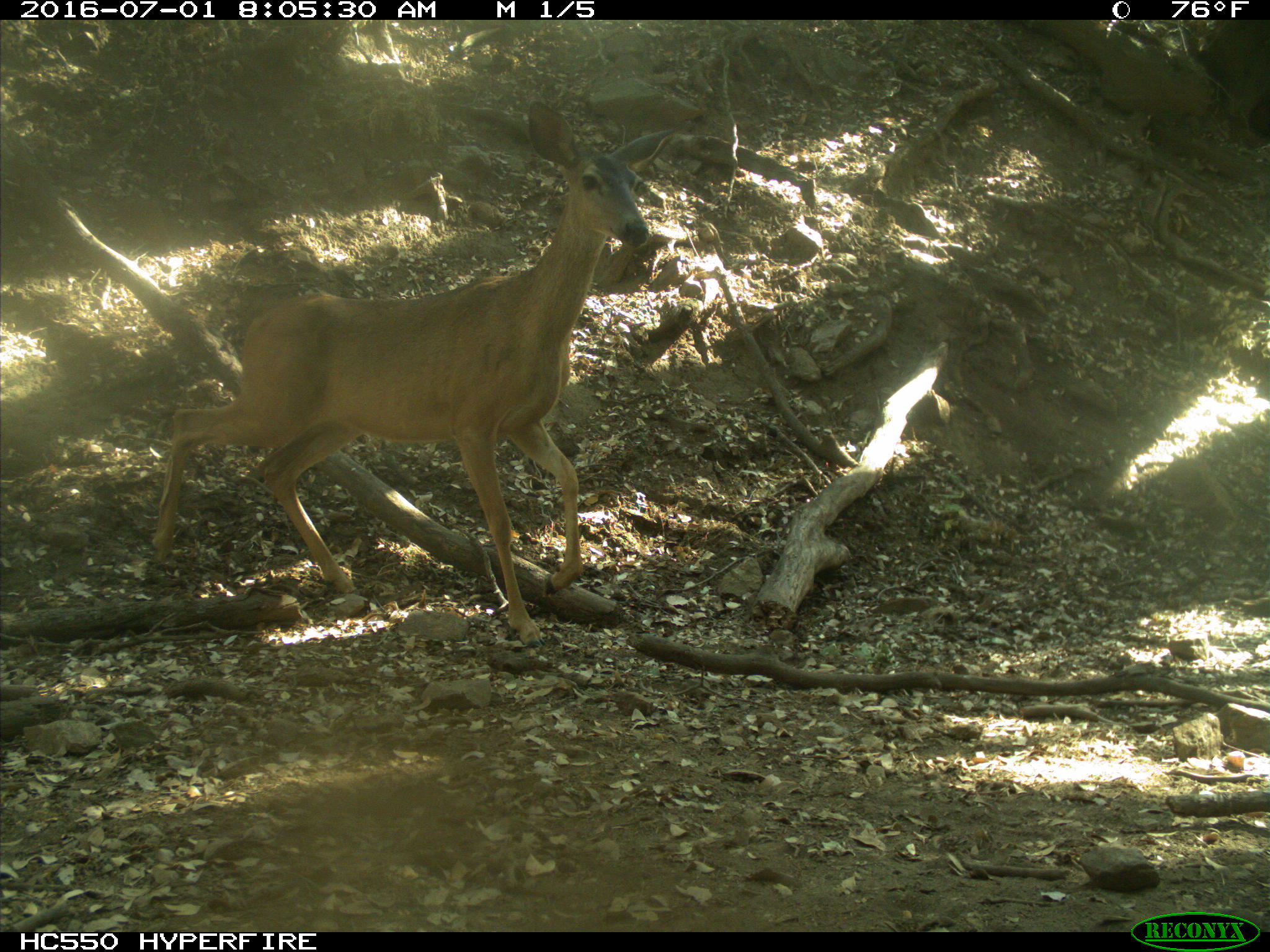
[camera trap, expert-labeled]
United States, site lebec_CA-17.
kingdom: Animalia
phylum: Chordata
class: Mammalia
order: Artiodactyla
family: Cervidae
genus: Odocoileus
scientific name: Odocoileus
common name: deer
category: unidentified deer